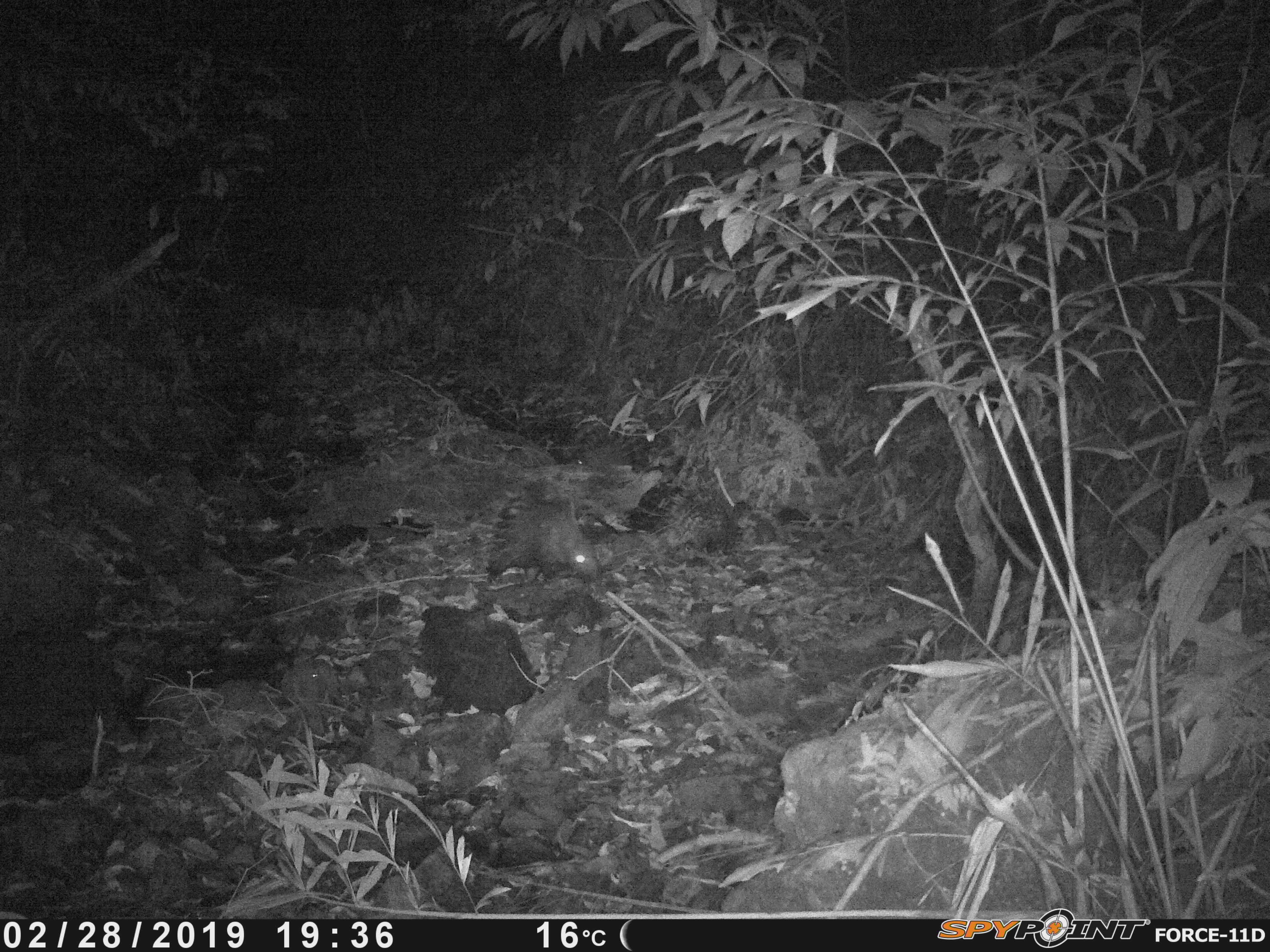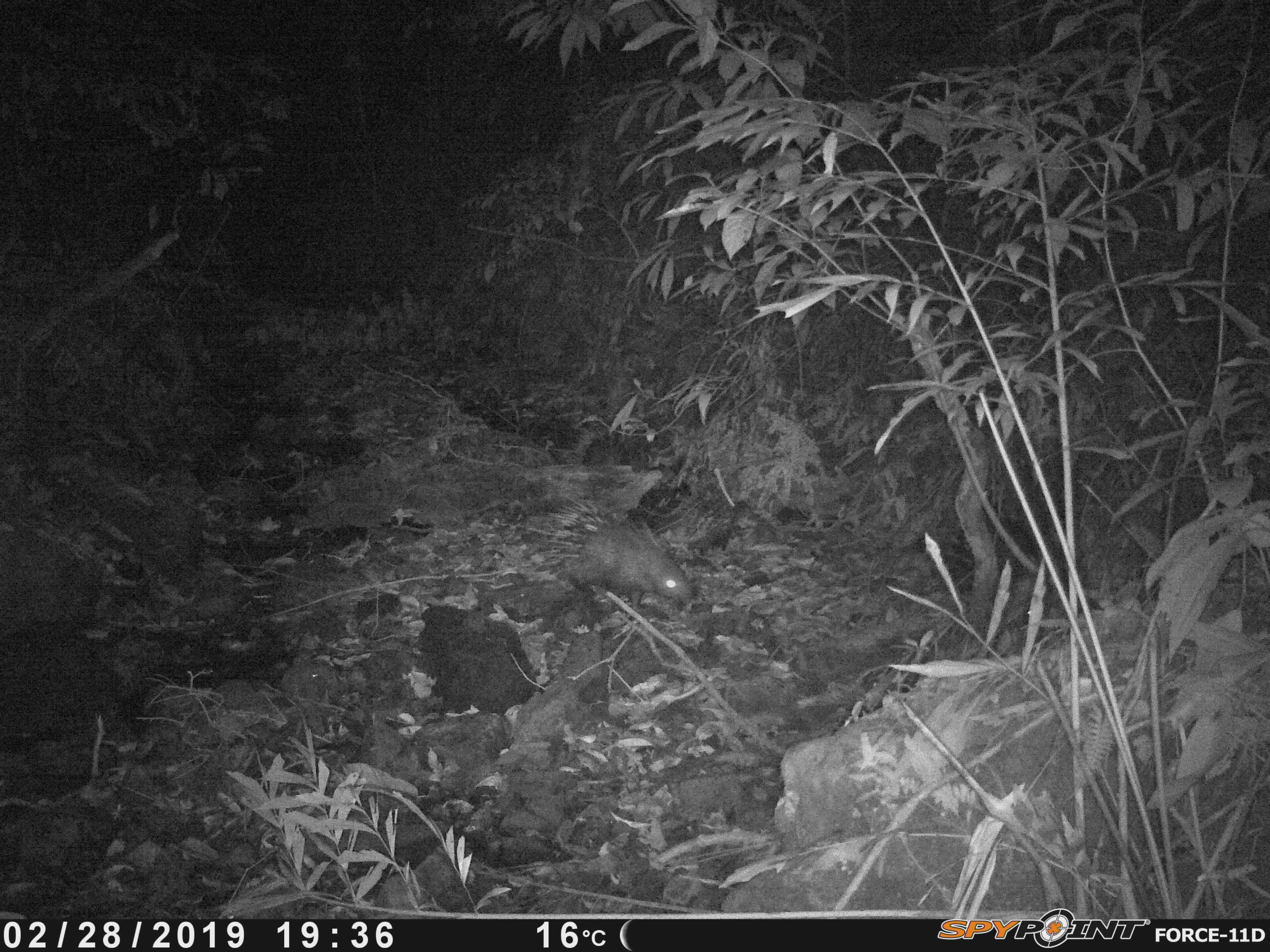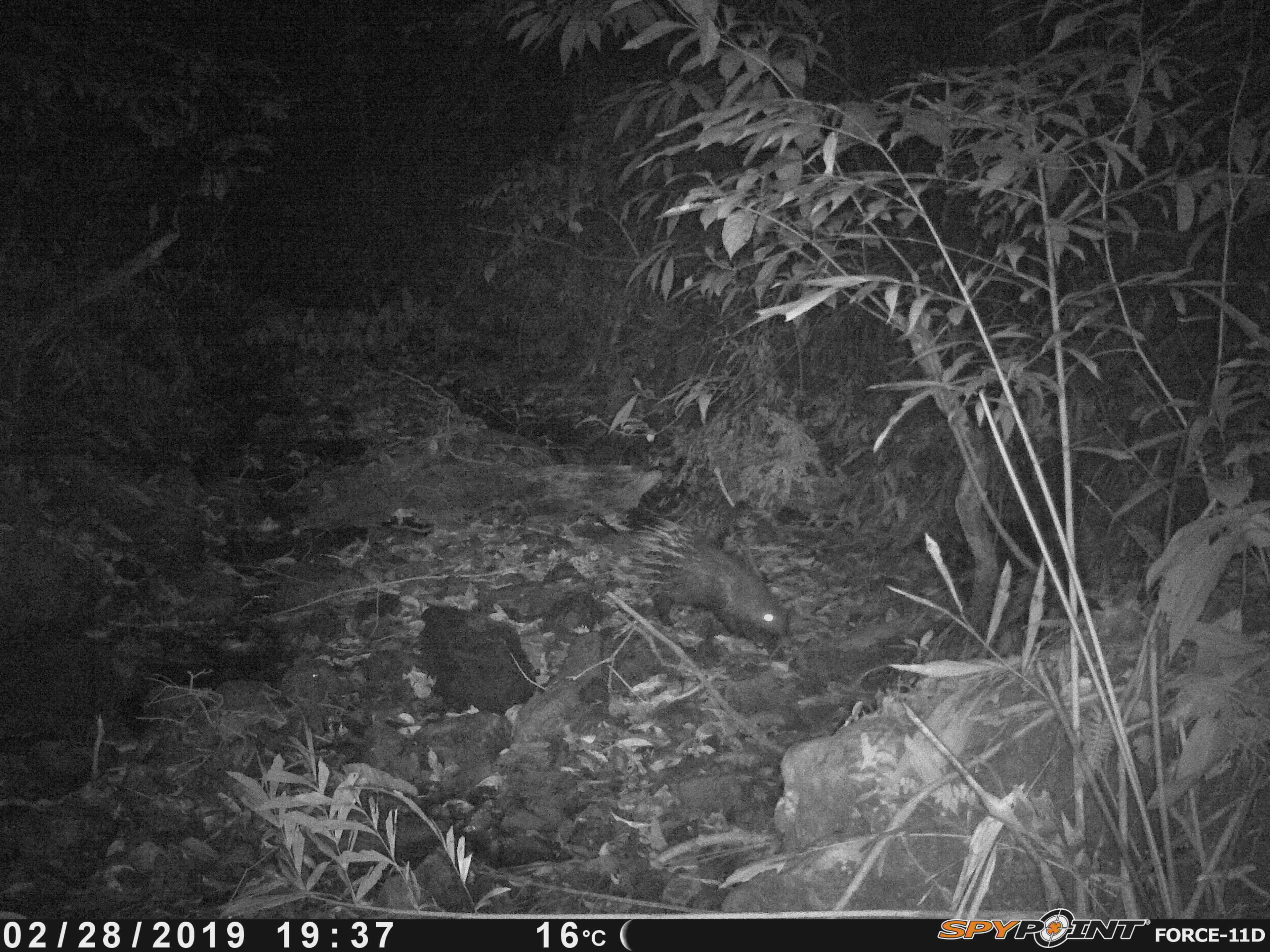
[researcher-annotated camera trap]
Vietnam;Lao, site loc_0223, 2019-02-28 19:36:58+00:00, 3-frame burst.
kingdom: Animalia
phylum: Chordata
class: Mammalia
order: Rodentia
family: Hystricidae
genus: Hystrix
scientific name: Hystrix brachyura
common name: malayan porcupine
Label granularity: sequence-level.